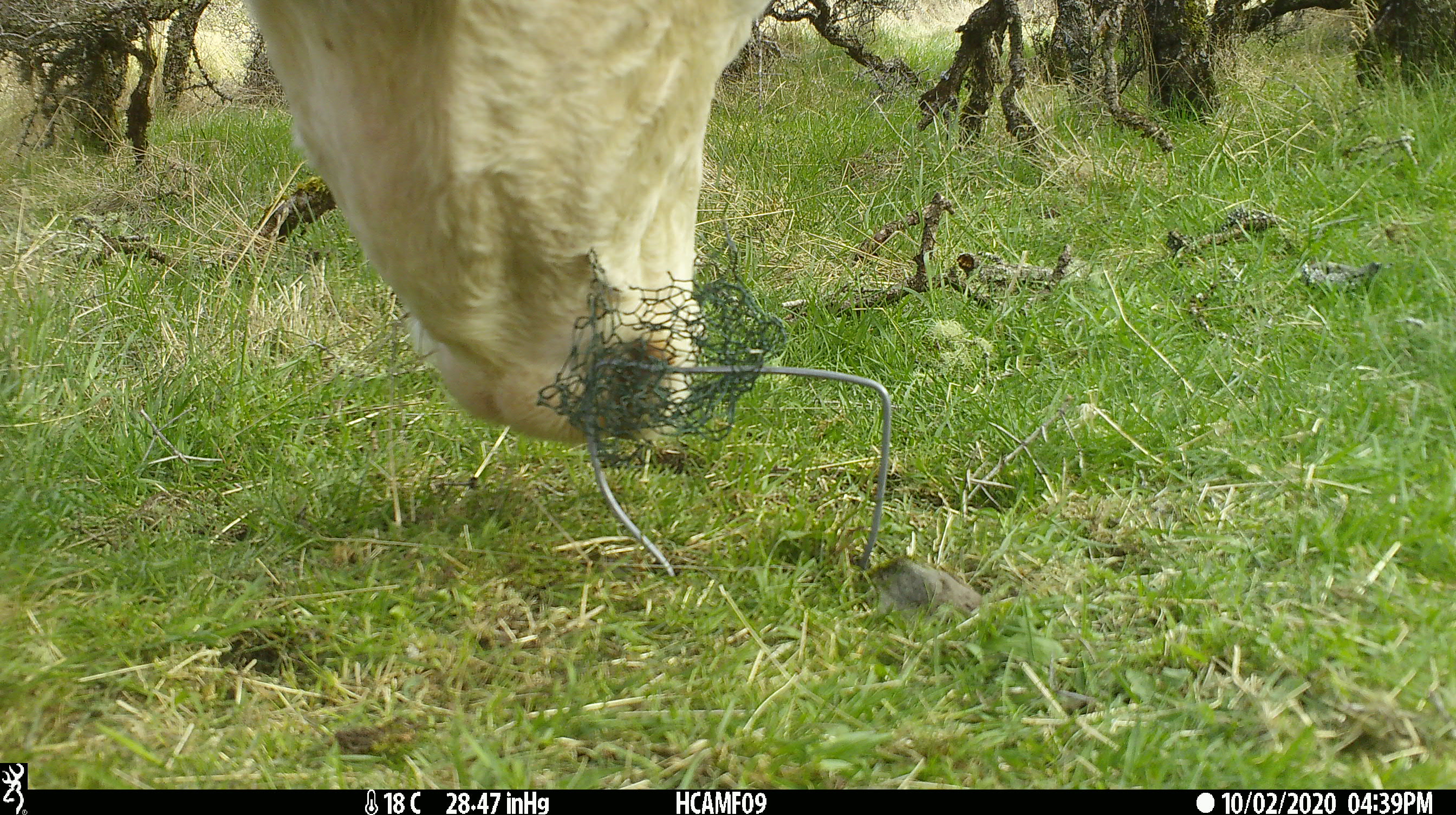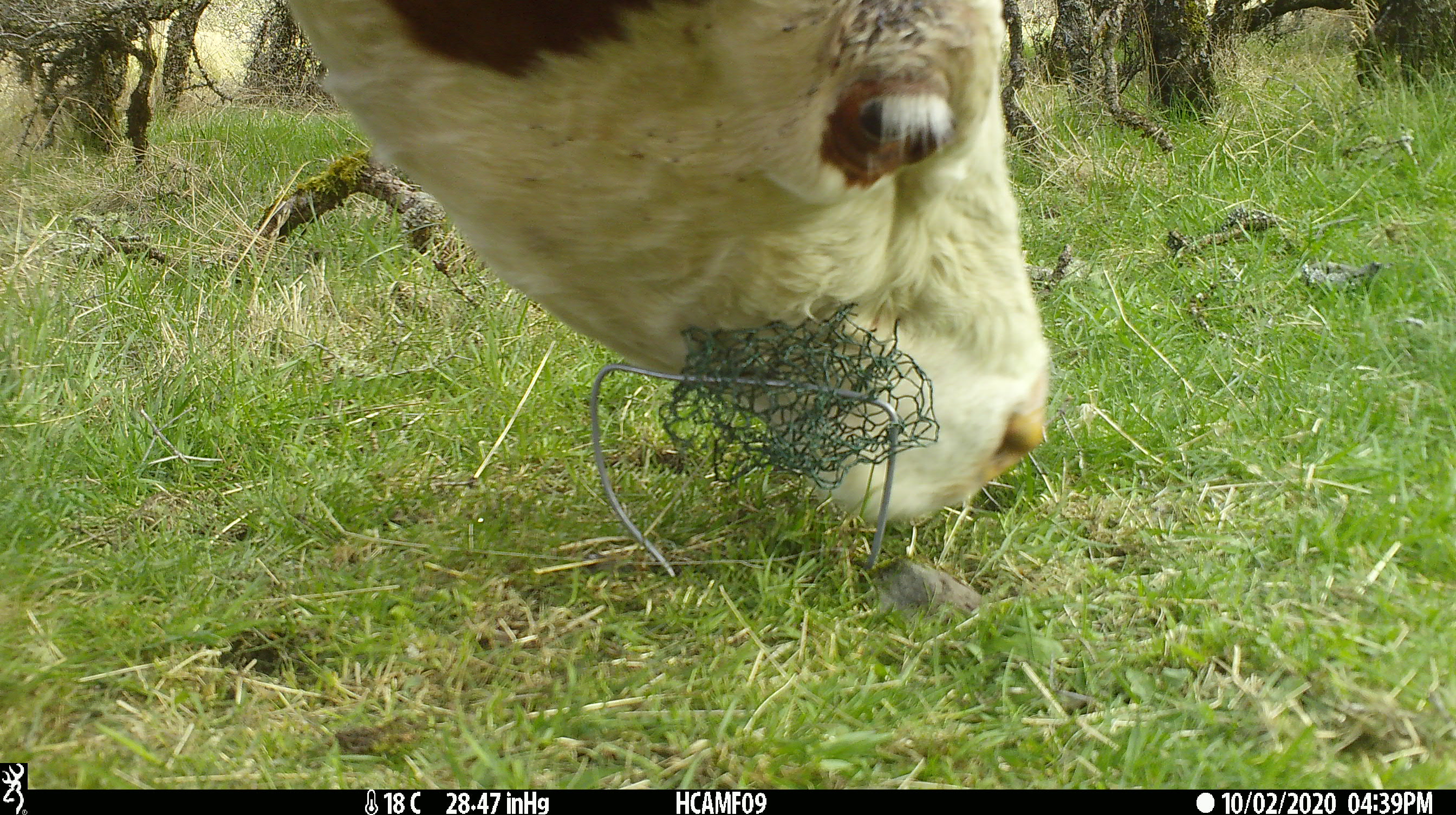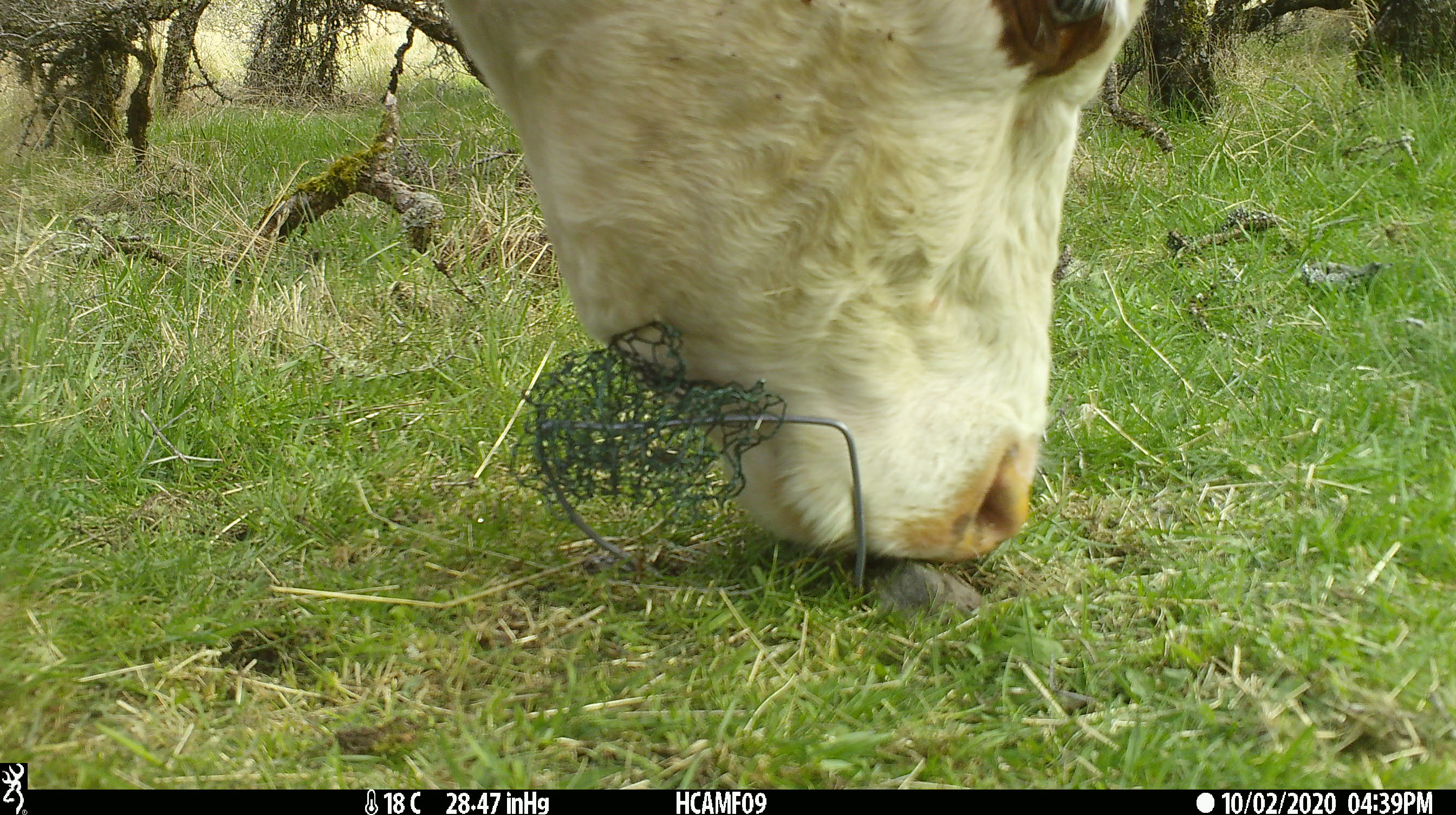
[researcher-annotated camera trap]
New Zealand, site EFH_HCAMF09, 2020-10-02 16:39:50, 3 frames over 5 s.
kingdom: Animalia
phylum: Chordata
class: Mammalia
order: Artiodactyla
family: Bovidae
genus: Bos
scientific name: Bos taurus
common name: domestic cow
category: cow